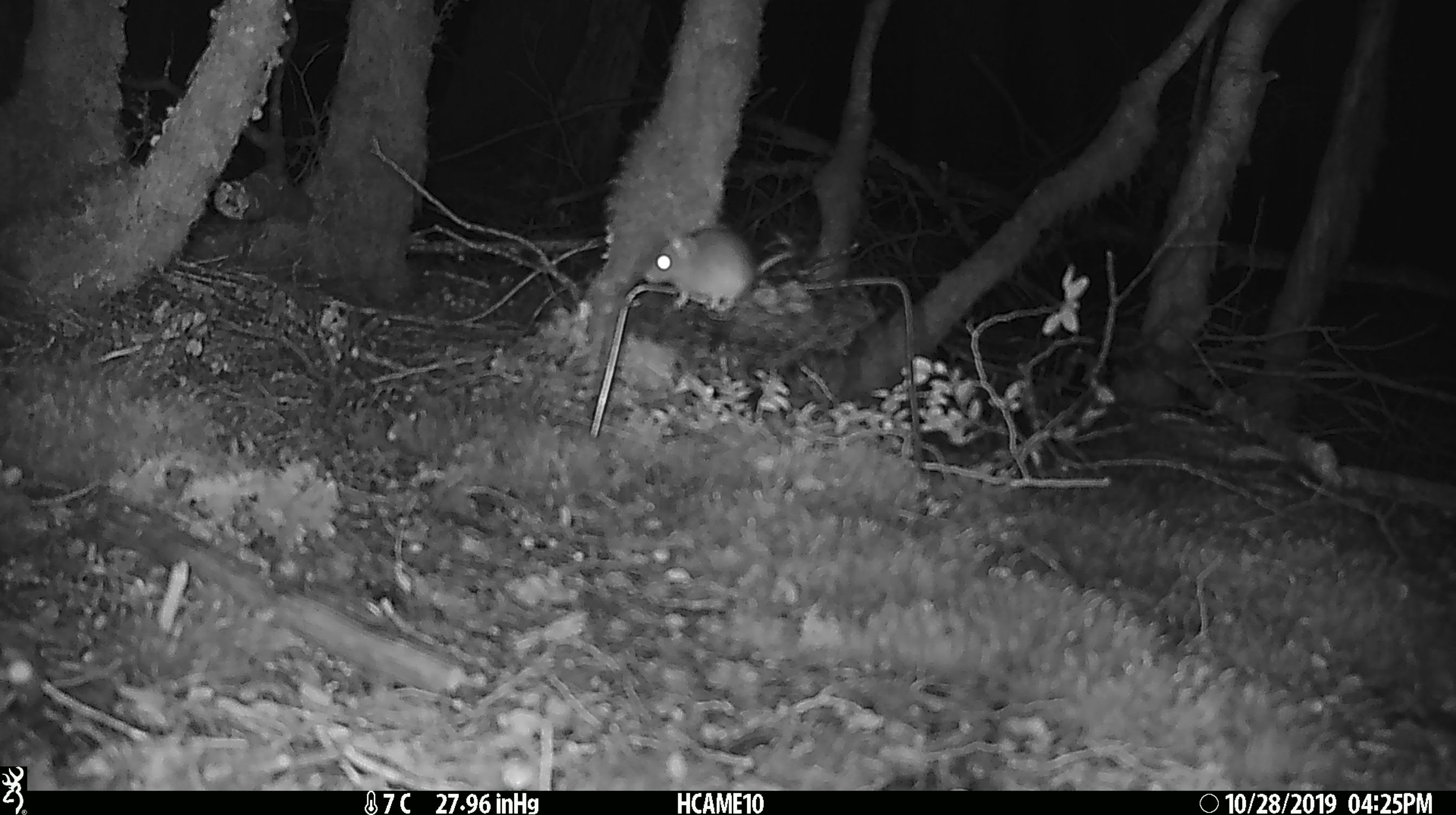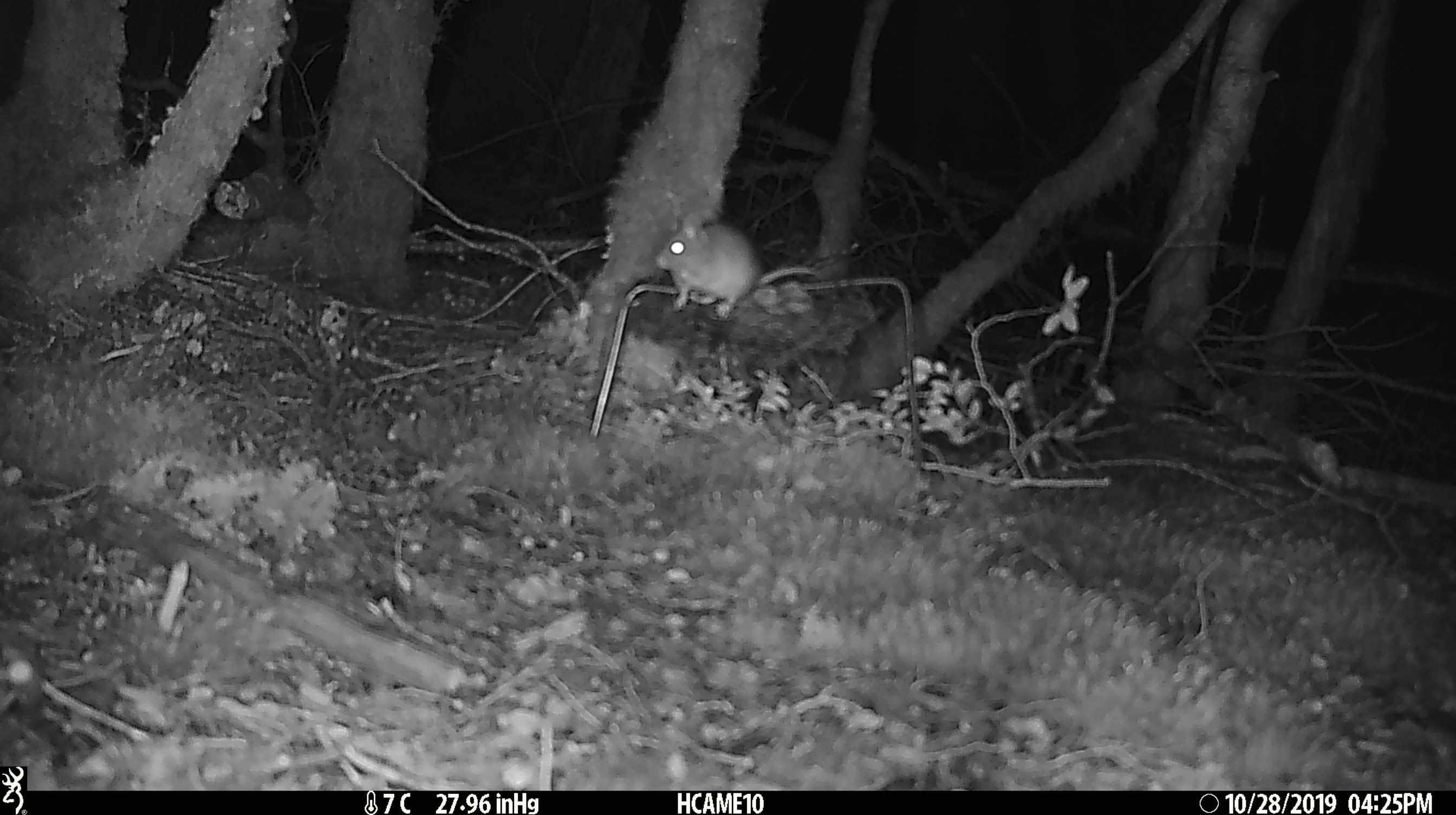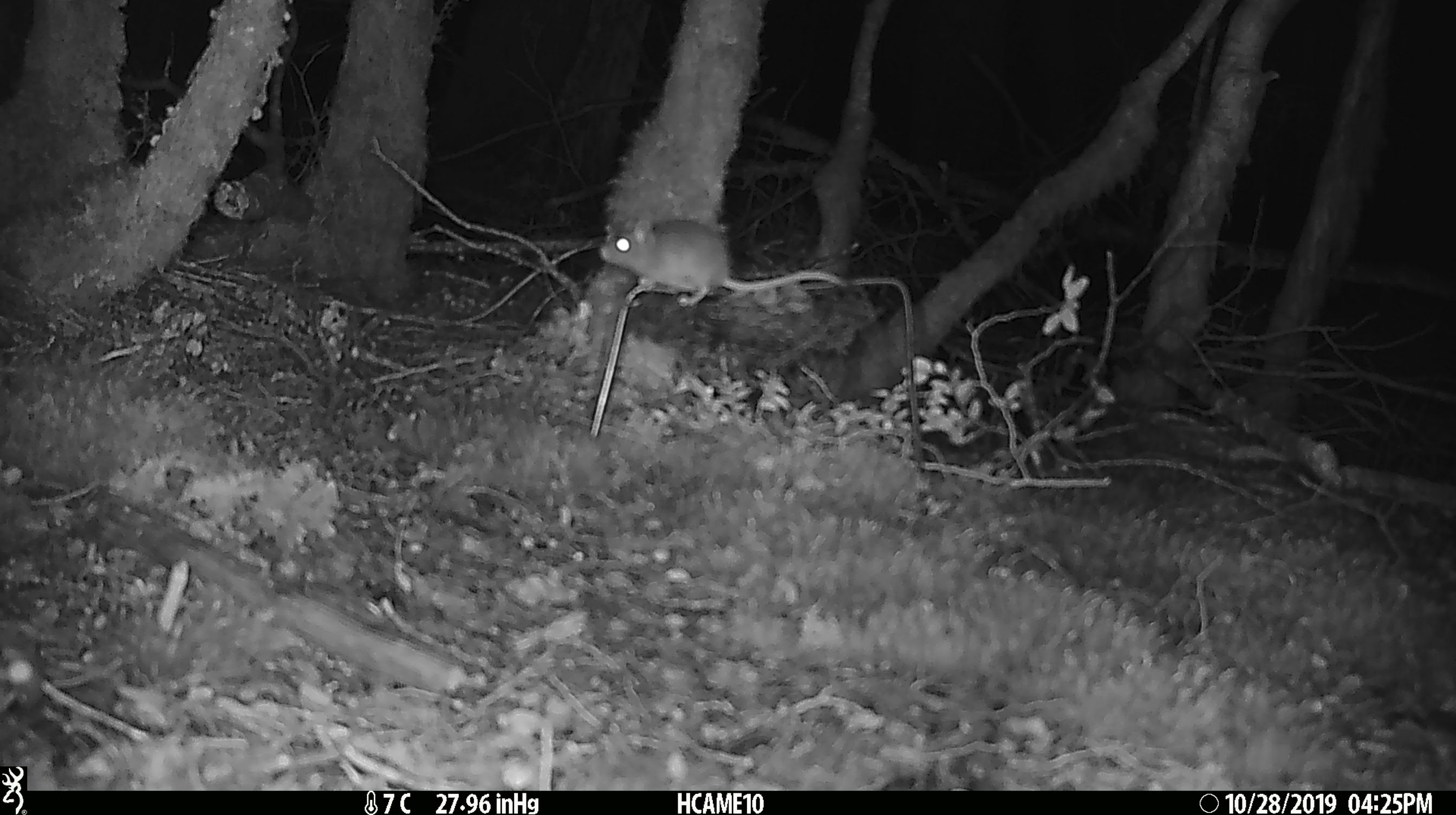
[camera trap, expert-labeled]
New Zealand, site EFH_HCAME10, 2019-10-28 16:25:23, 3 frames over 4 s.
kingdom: Animalia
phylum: Chordata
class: Mammalia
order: Rodentia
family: Muridae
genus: Mus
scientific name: Mus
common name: mouse